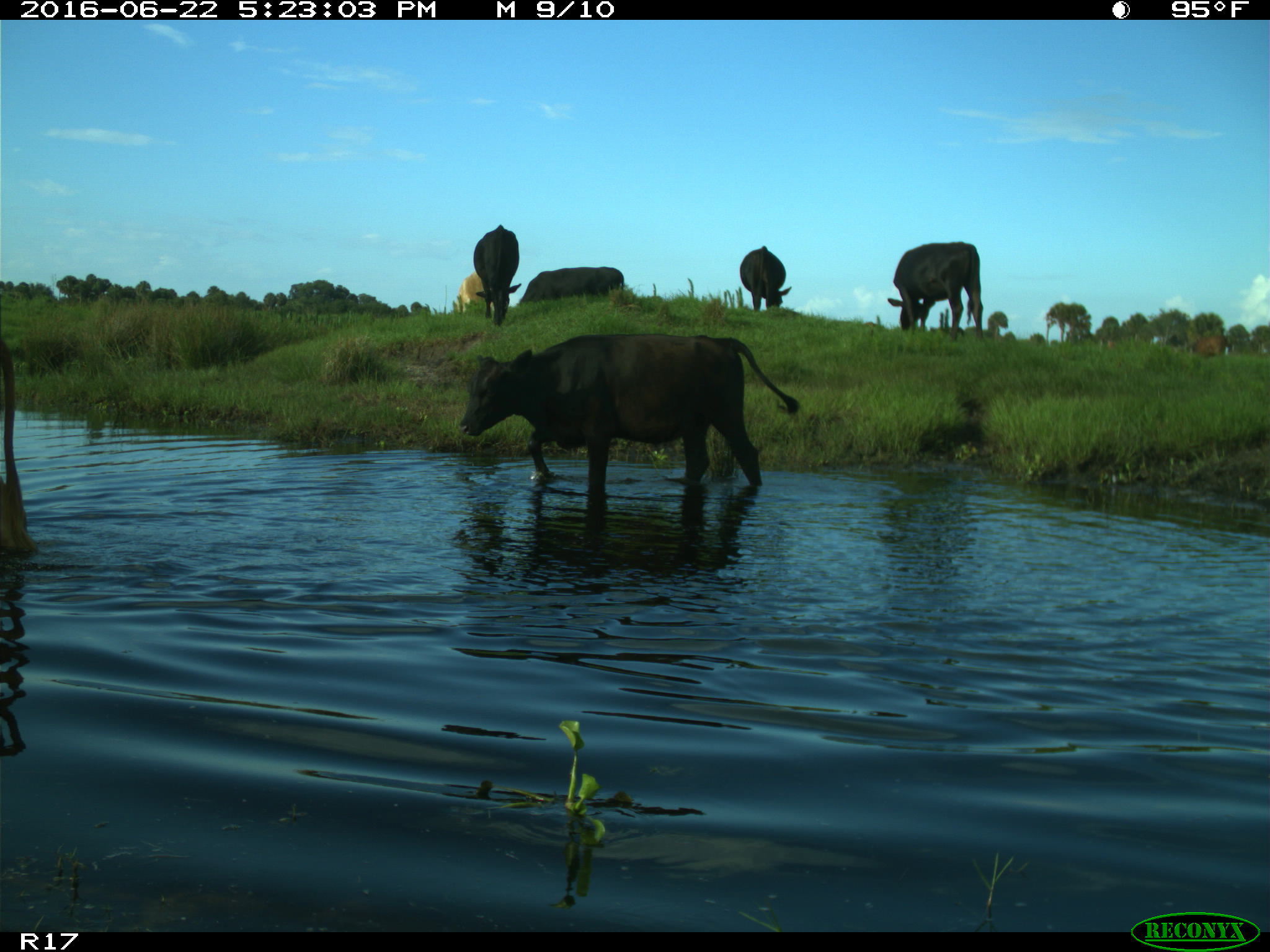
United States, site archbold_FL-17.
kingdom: Animalia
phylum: Chordata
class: Mammalia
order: Artiodactyla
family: Bovidae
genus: Bos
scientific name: Bos taurus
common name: domestic cow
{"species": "Bos taurus (domestic cow)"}